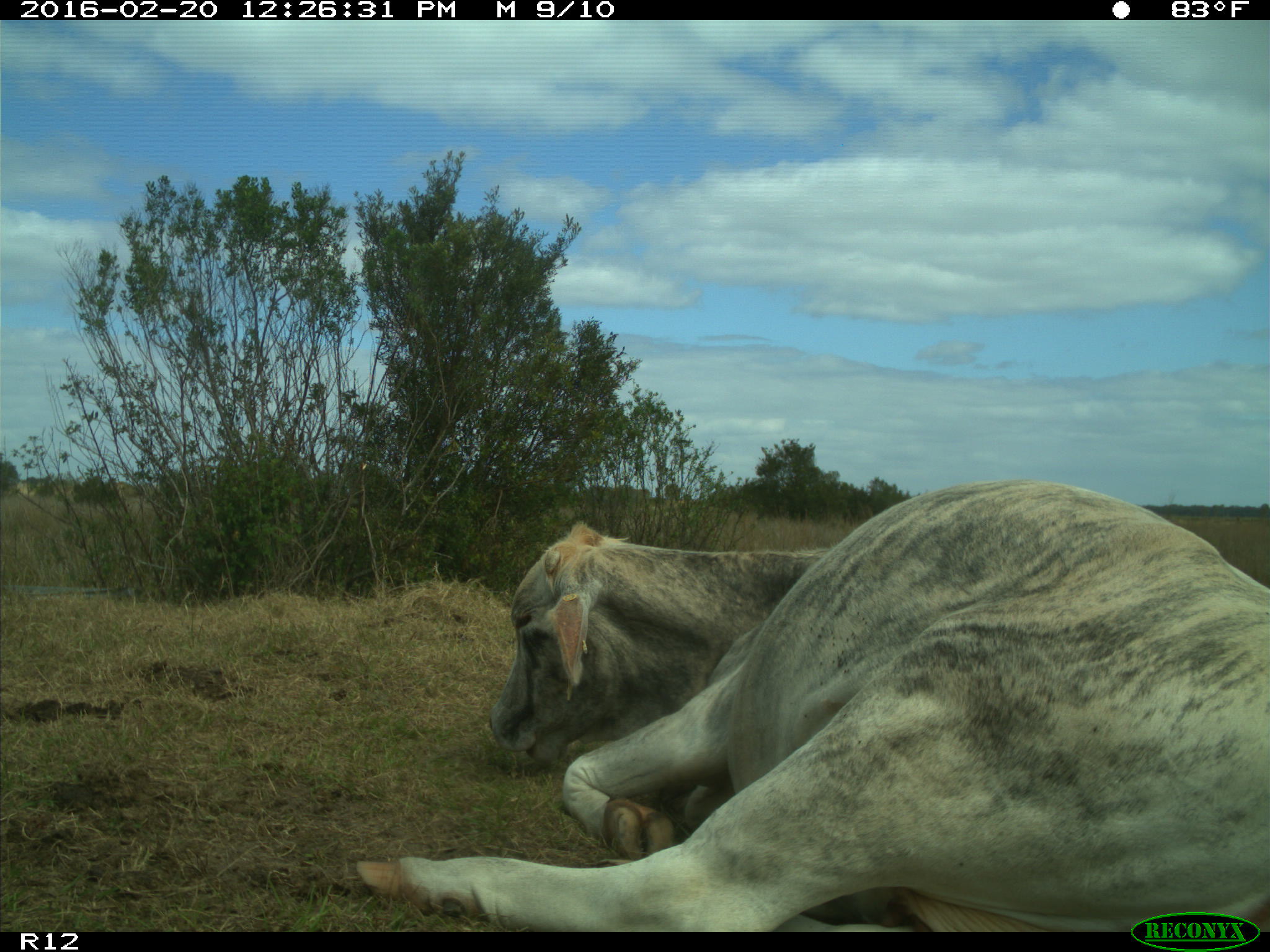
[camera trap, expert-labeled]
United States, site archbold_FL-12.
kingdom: Animalia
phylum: Chordata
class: Mammalia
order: Artiodactyla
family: Bovidae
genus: Bos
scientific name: Bos taurus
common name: domestic cow